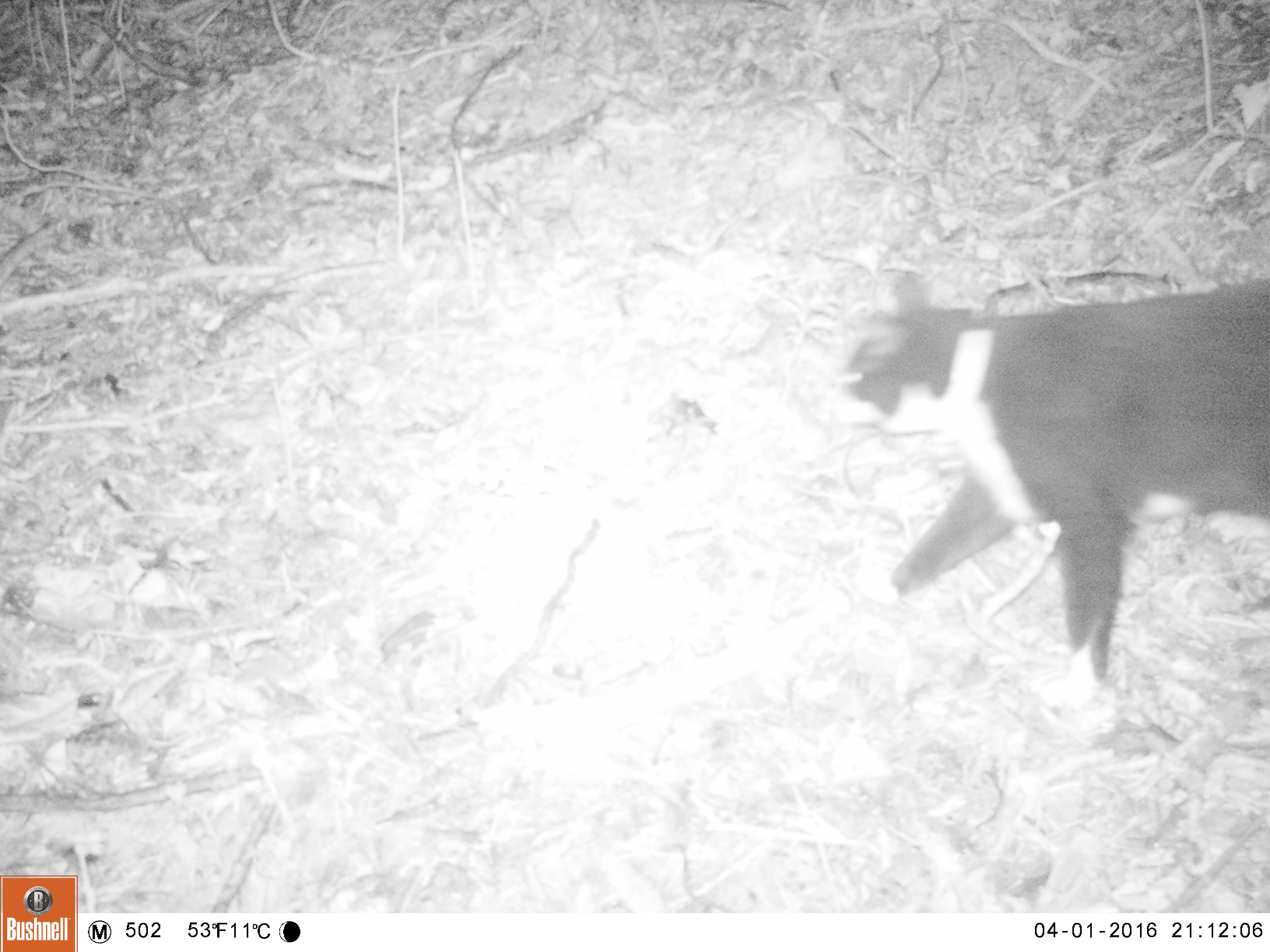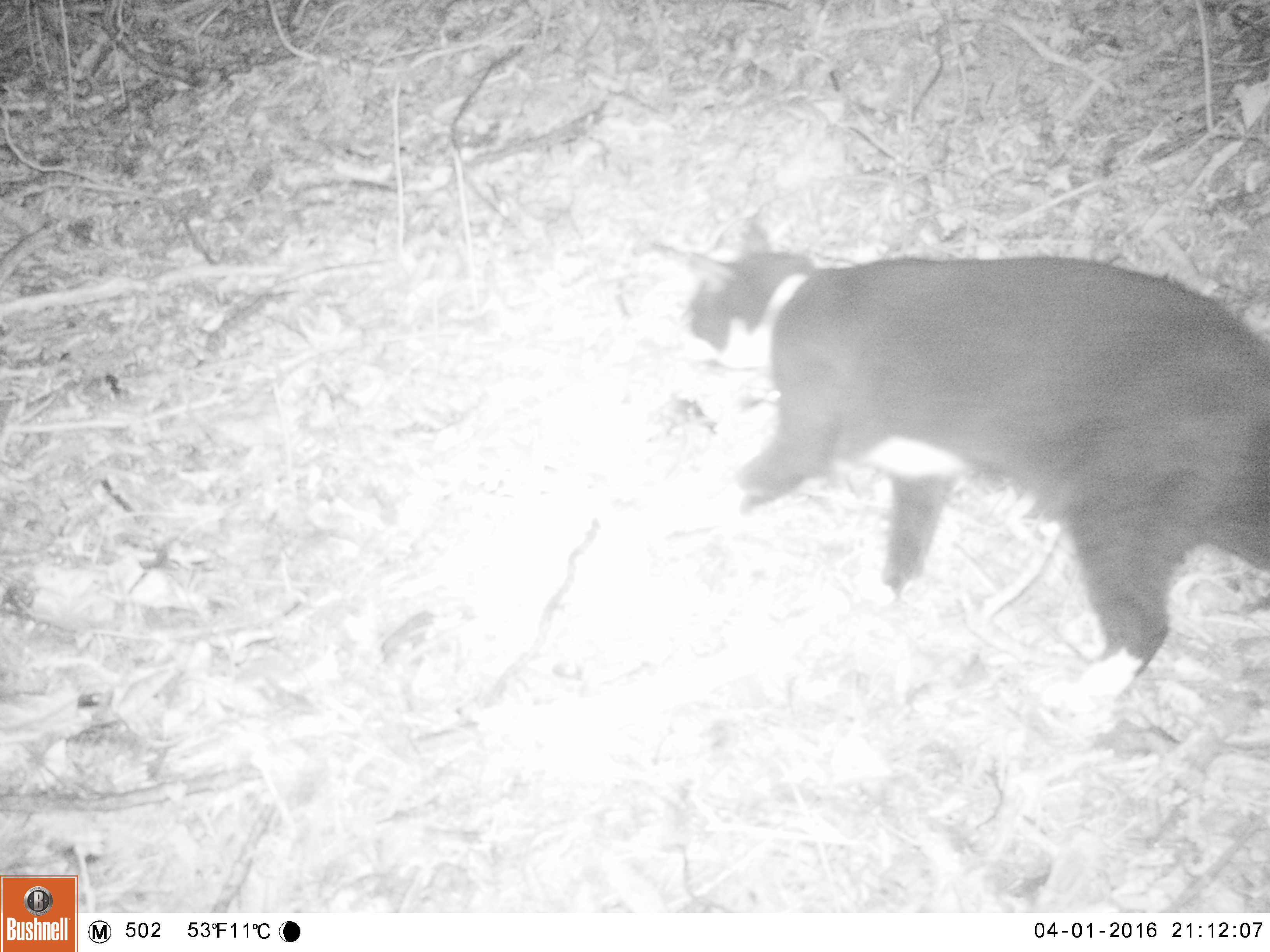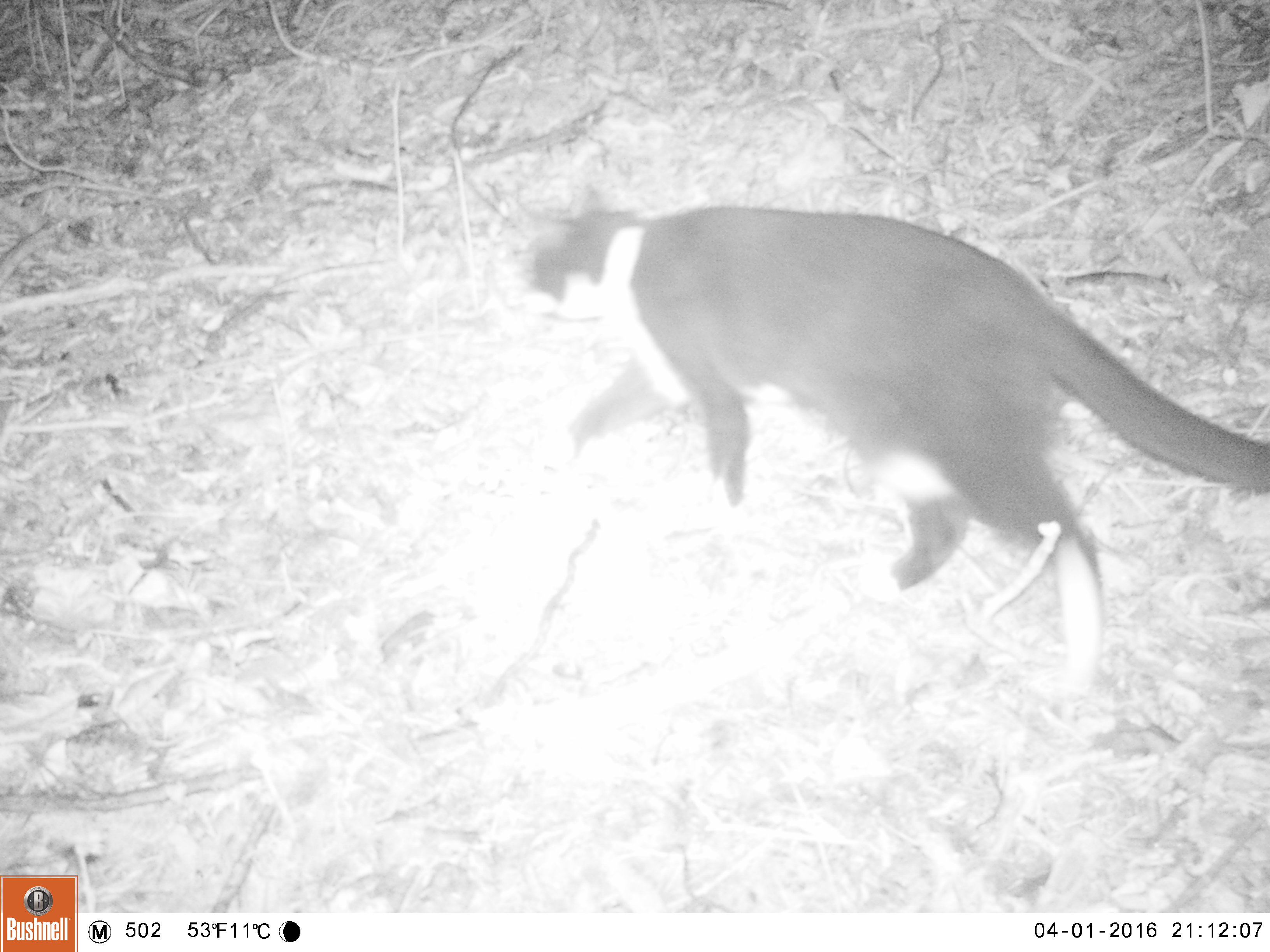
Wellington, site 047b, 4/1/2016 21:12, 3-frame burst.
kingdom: Animalia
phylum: Chordata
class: Mammalia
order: Carnivora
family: Felidae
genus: Felis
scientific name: Felis catus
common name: cat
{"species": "cat (Felis catus)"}